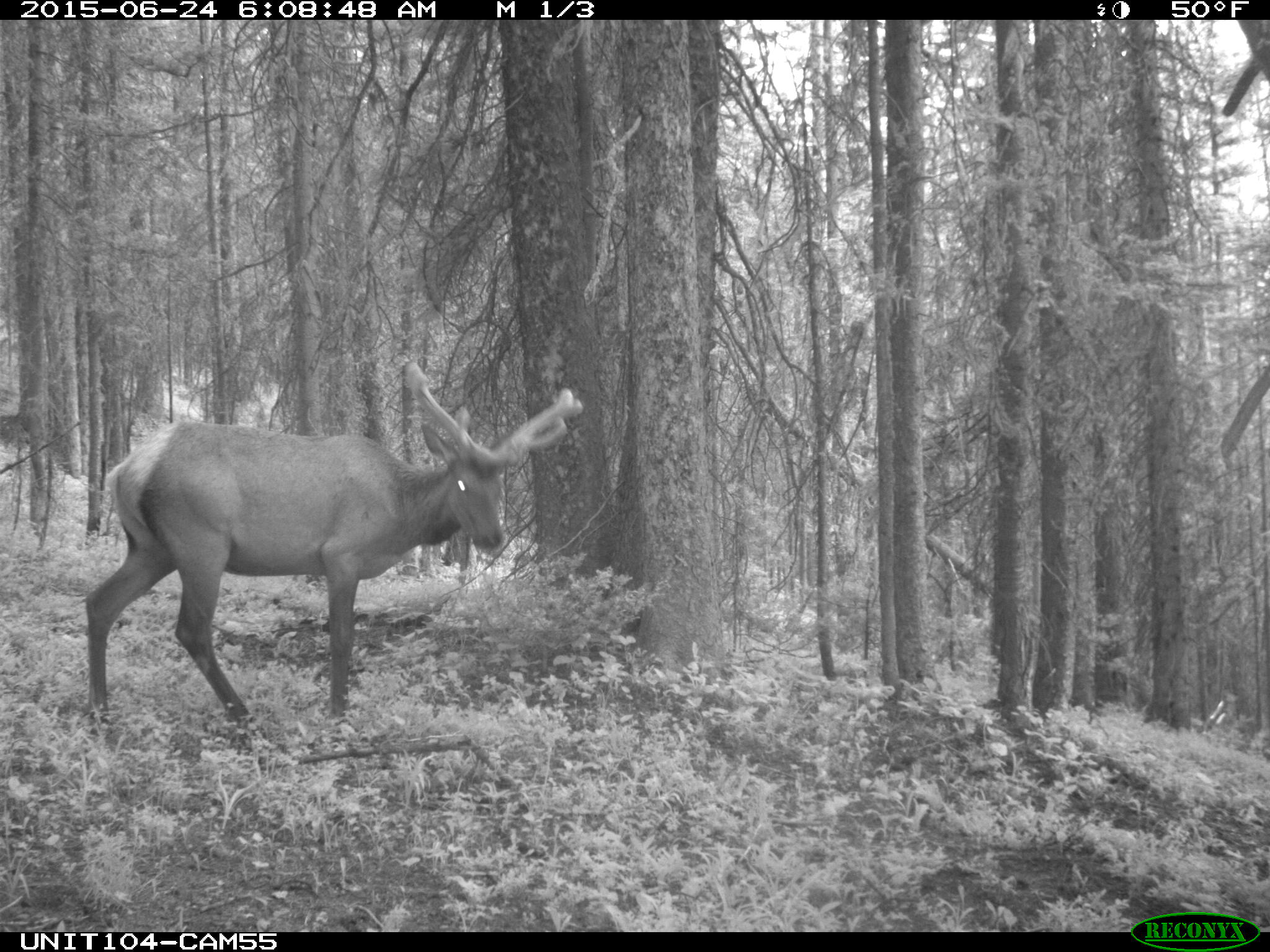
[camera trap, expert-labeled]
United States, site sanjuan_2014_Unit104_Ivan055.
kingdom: Animalia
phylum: Chordata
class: Mammalia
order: Artiodactyla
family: Cervidae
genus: Cervus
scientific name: Cervus elaphus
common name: red deer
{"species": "Cervus elaphus (red deer)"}